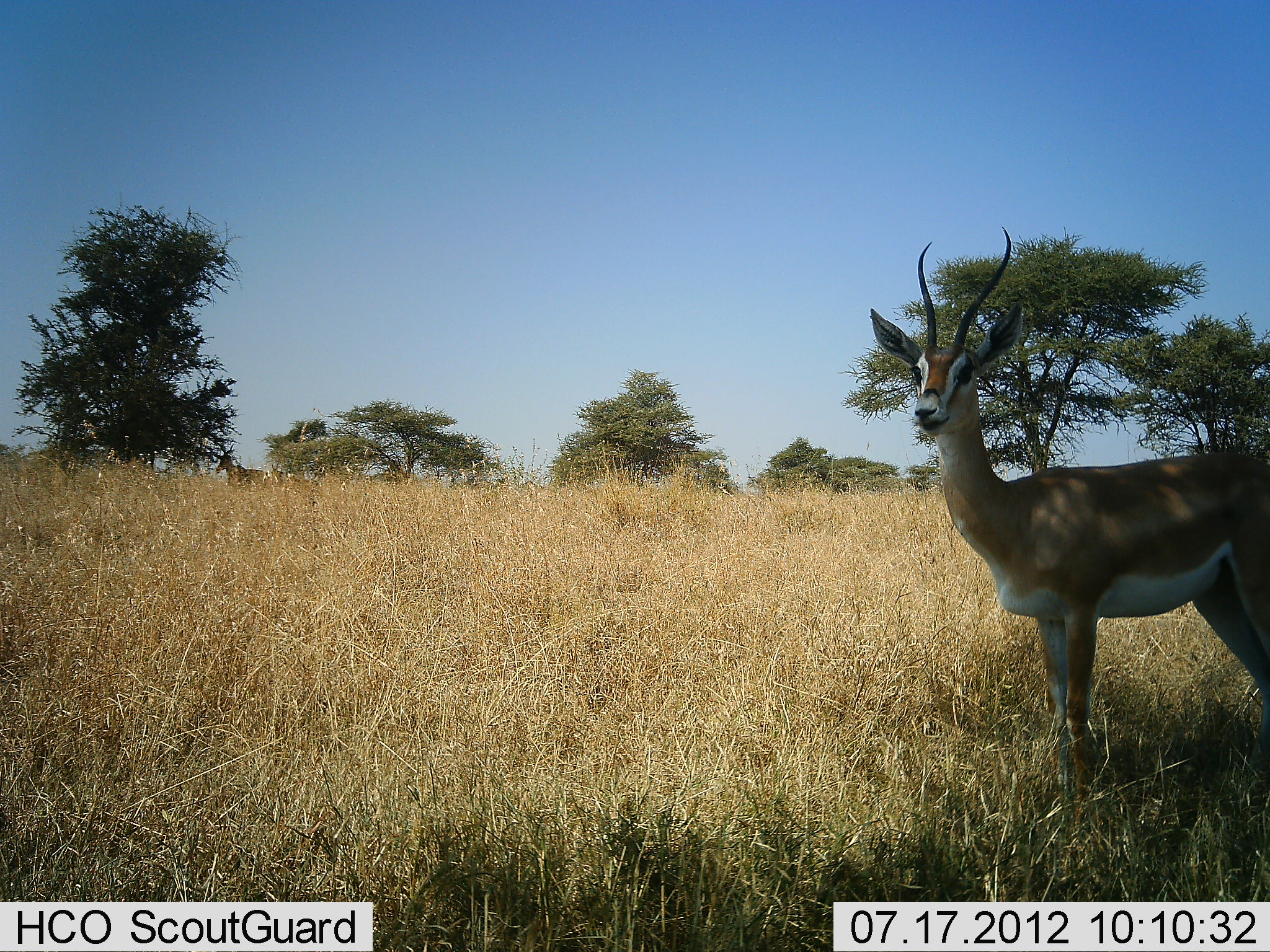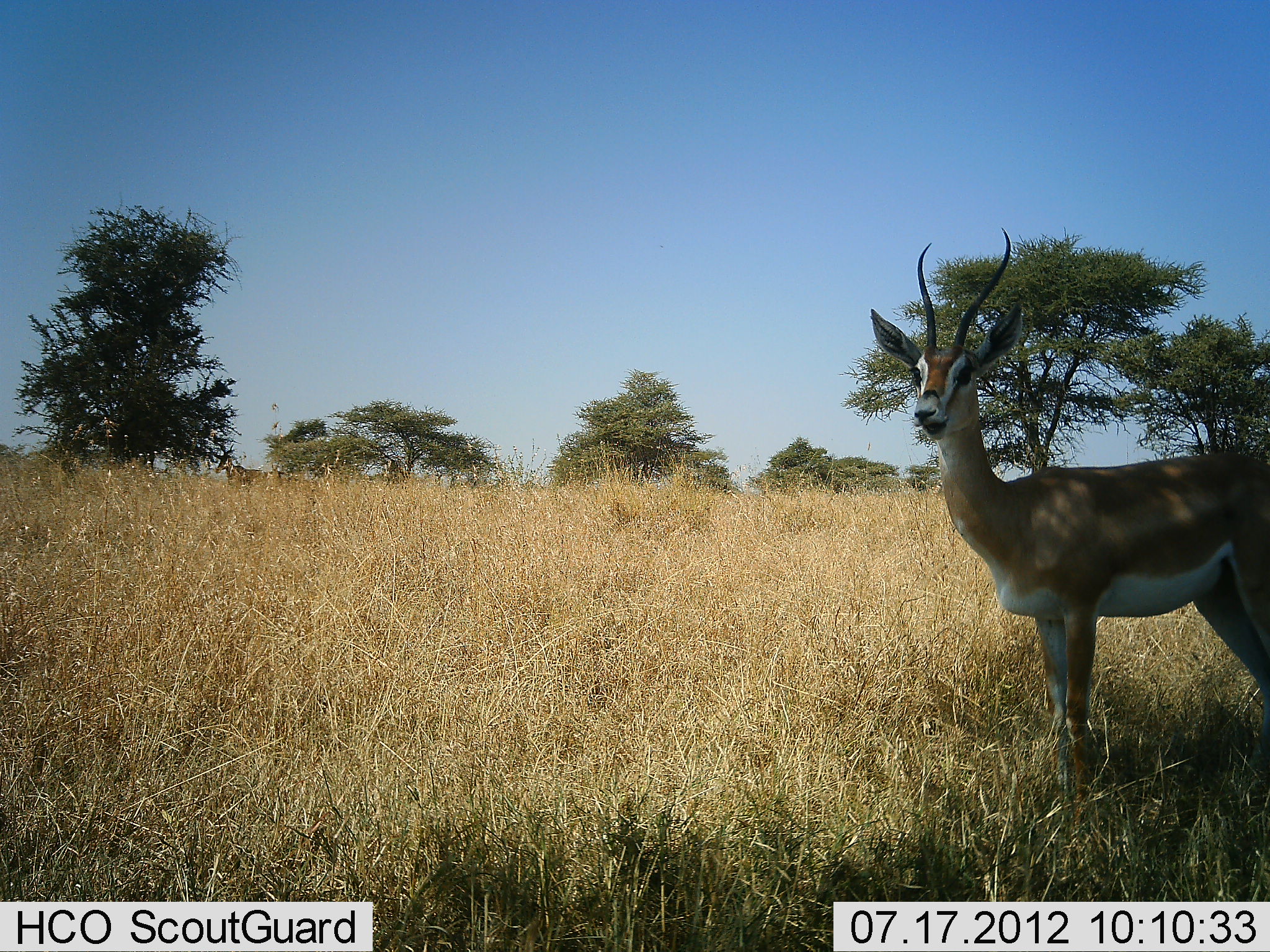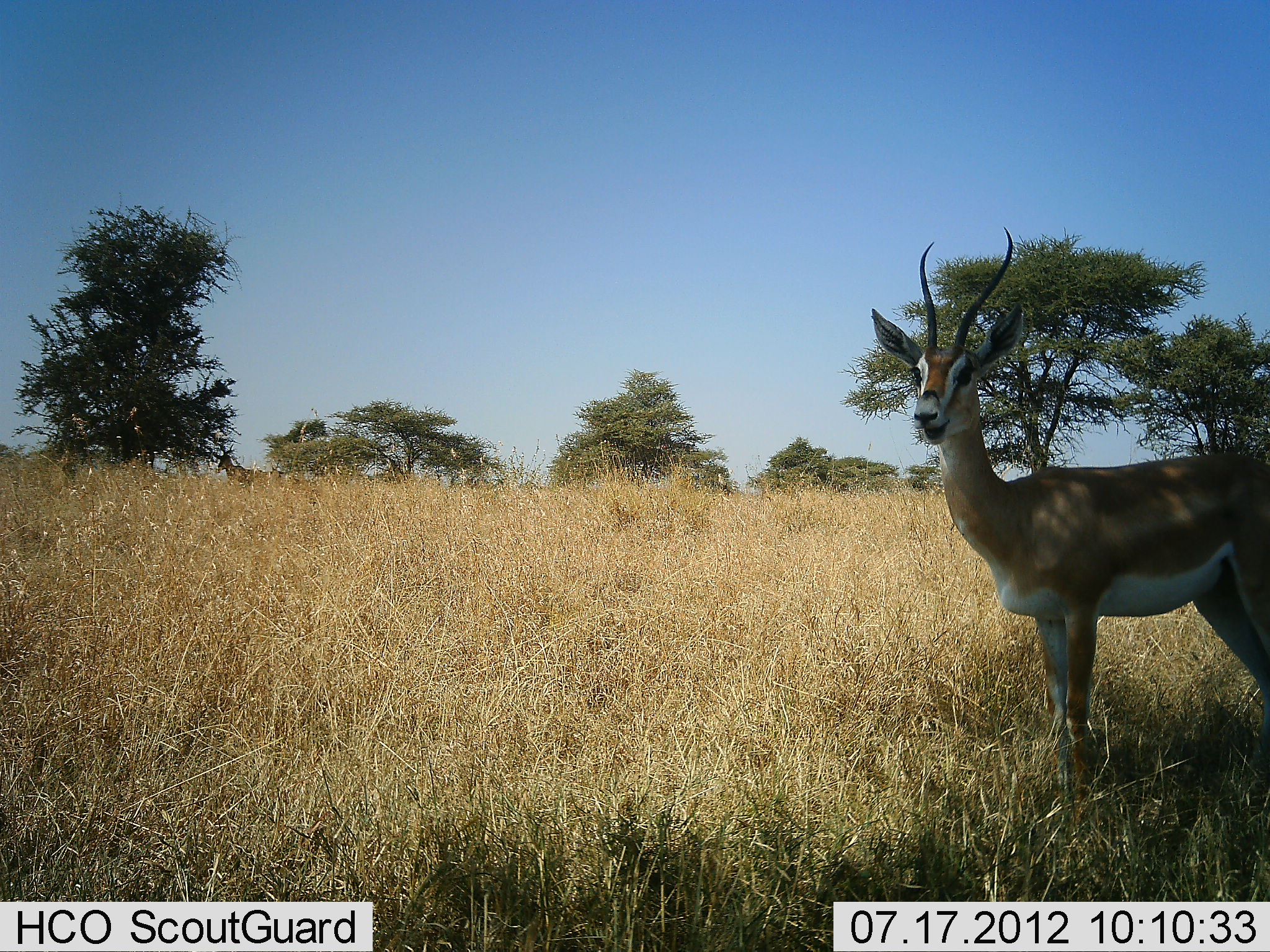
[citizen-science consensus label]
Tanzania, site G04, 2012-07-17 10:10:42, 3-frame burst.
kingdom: Animalia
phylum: Chordata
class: Mammalia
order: Artiodactyla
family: Bovidae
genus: Nanger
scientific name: Nanger granti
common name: grant's gazelle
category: gazellegrants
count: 1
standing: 94%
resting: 6%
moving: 0%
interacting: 0%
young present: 0%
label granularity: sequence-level